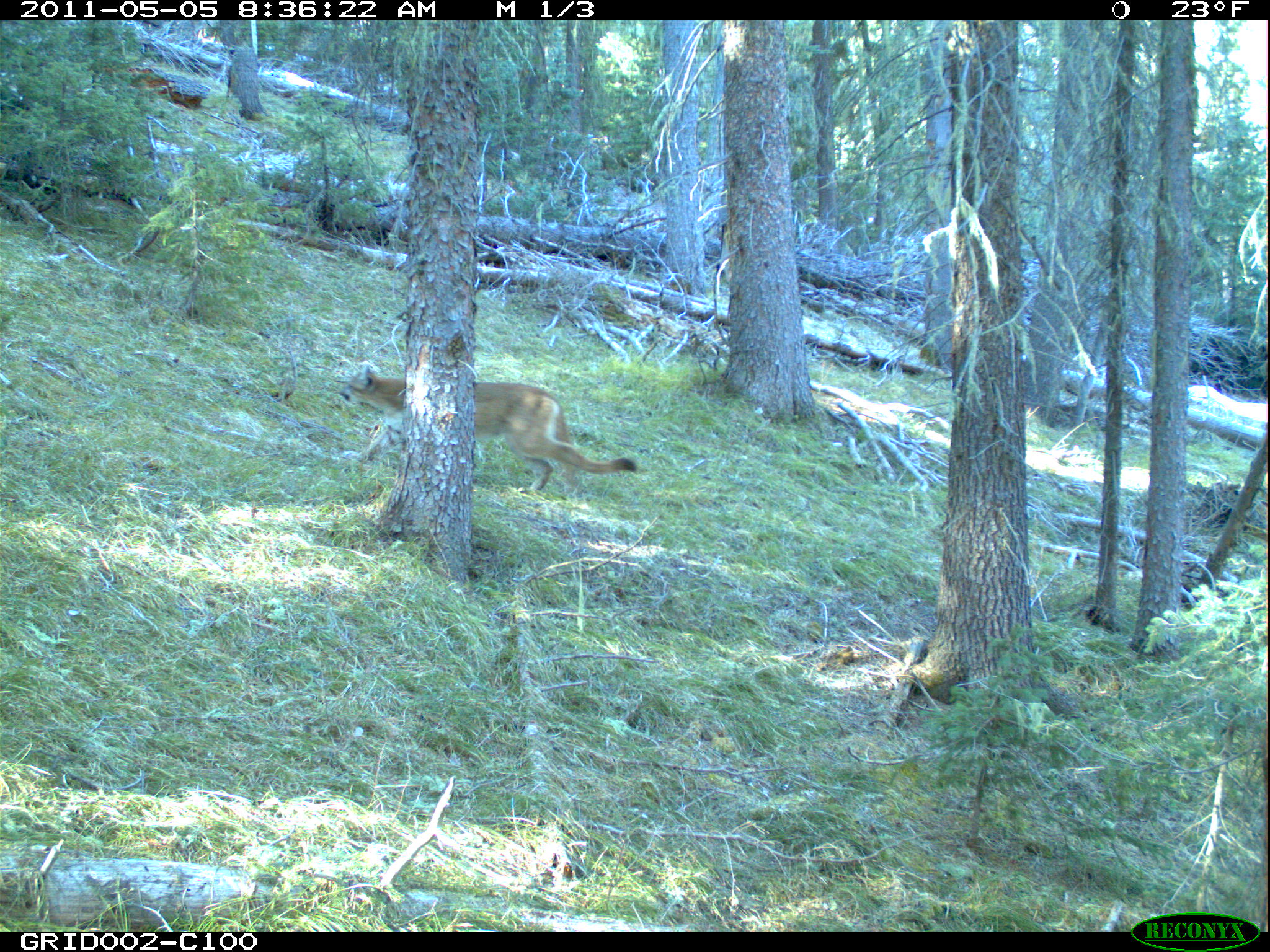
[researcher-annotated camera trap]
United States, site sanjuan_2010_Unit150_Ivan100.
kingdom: Animalia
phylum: Chordata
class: Mammalia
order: Carnivora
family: Felidae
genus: Puma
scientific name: Puma concolor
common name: mountain lion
Puma concolor (mountain lion).